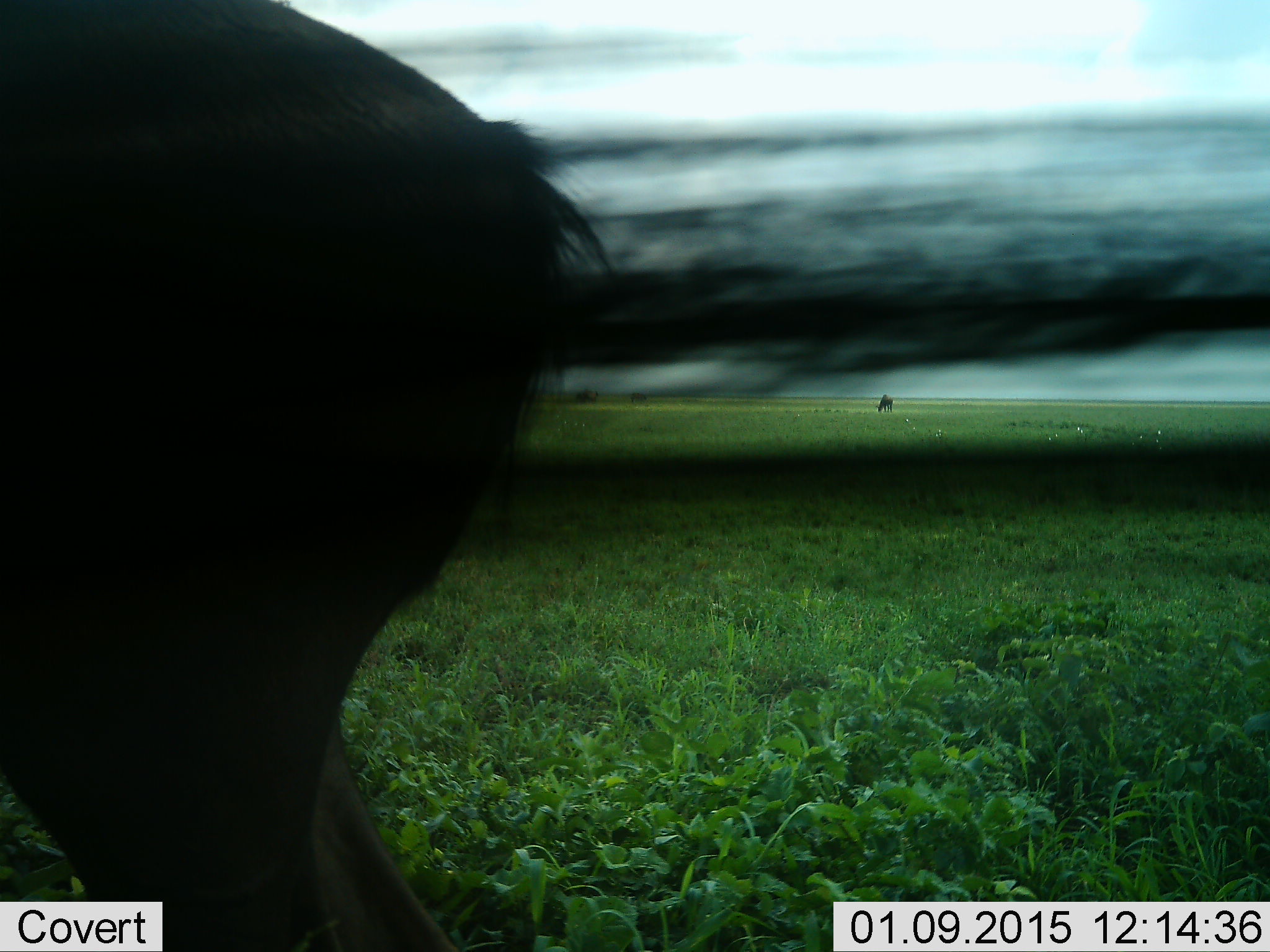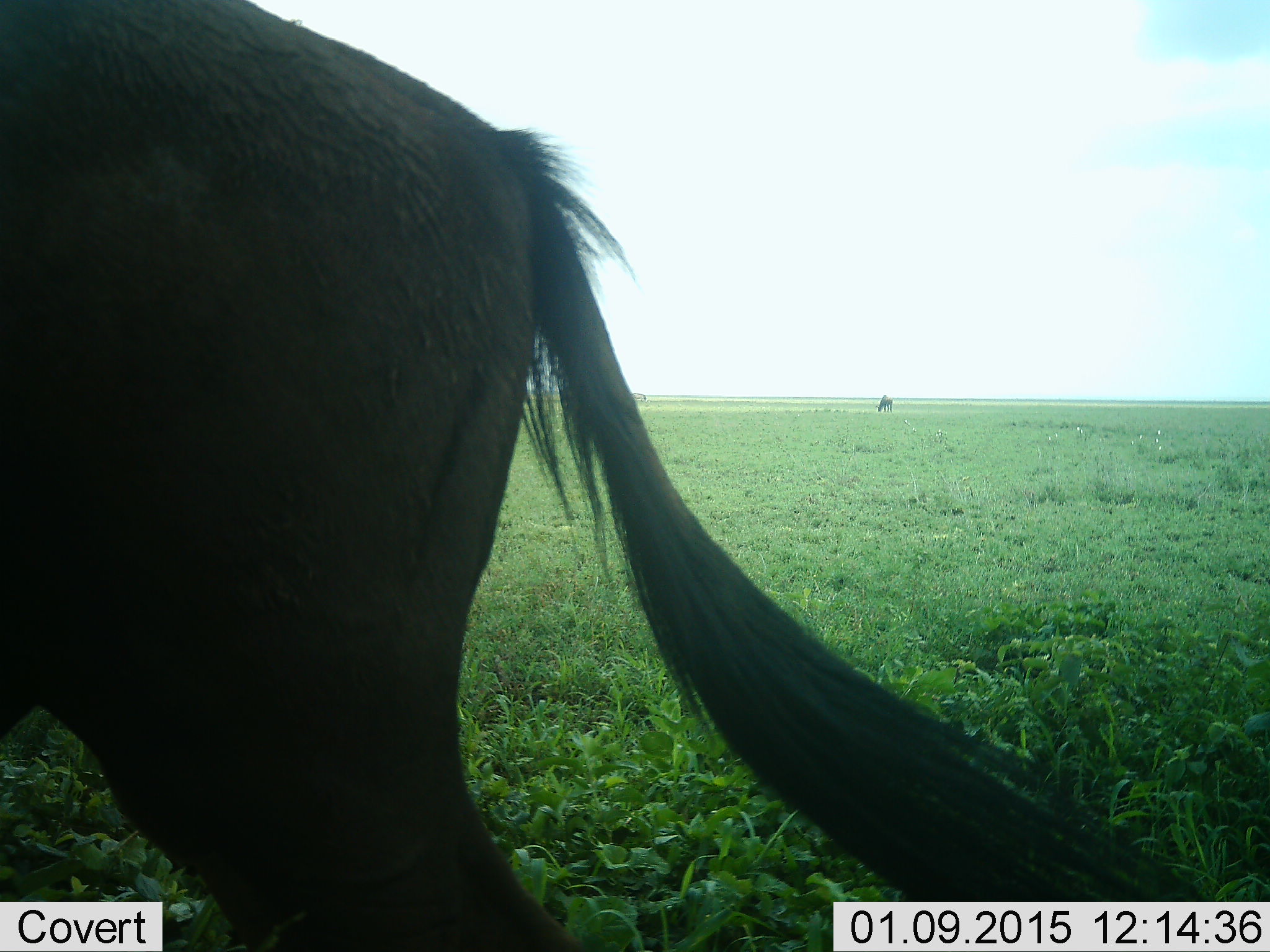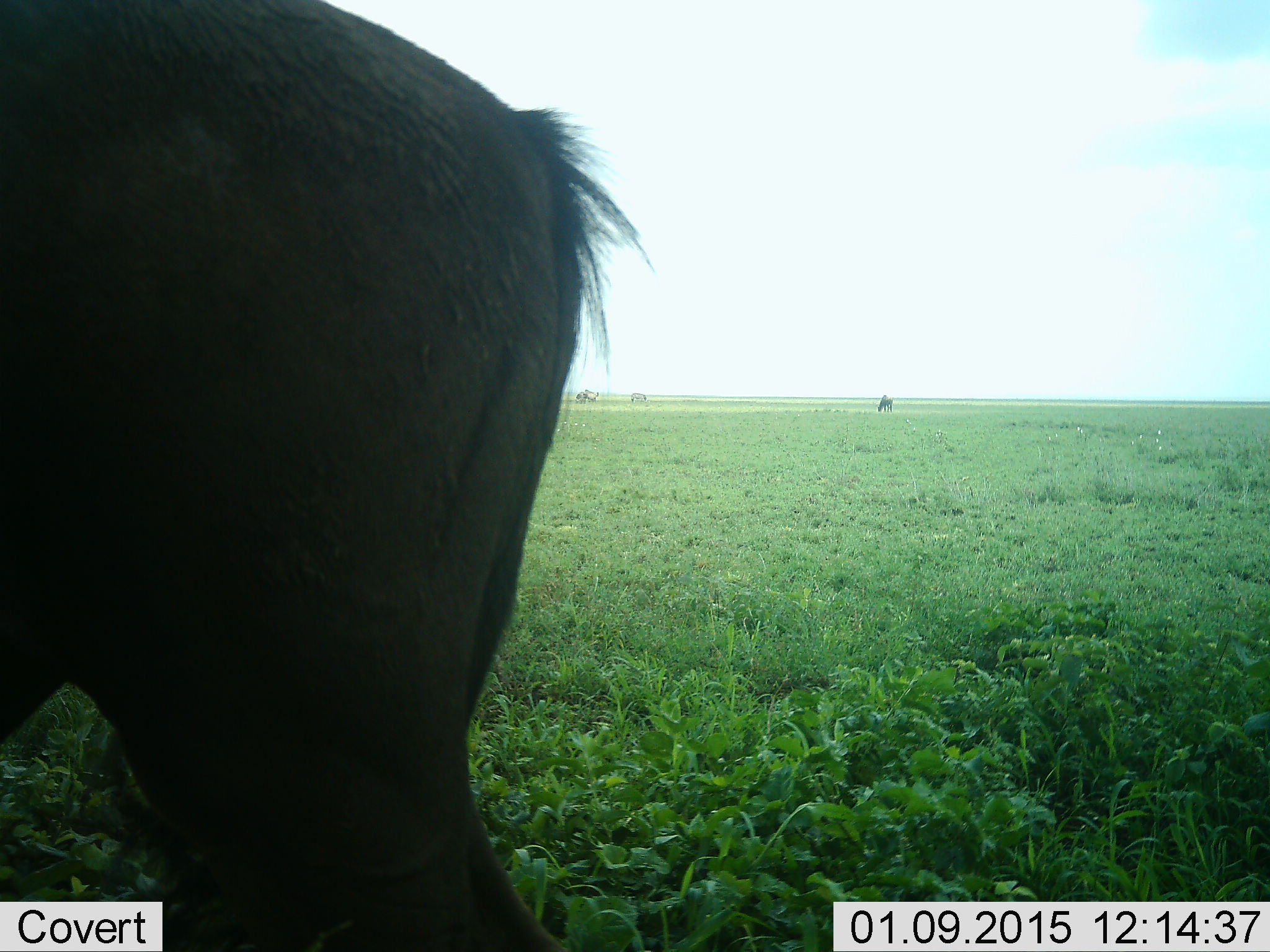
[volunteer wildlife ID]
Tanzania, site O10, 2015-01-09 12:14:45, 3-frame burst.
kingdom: Animalia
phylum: Chordata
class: Mammalia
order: Artiodactyla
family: Bovidae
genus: Connochaetes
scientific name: Connochaetes taurinus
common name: blue wildebeest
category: wildebeest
Wildebeest (blue wildebeest) (Connochaetes taurinus), count 2. Behavior (volunteer vote fractions): standing 75%, resting 0%, moving 17%, interacting 0%. Young present (vote fraction): 0%. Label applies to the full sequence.